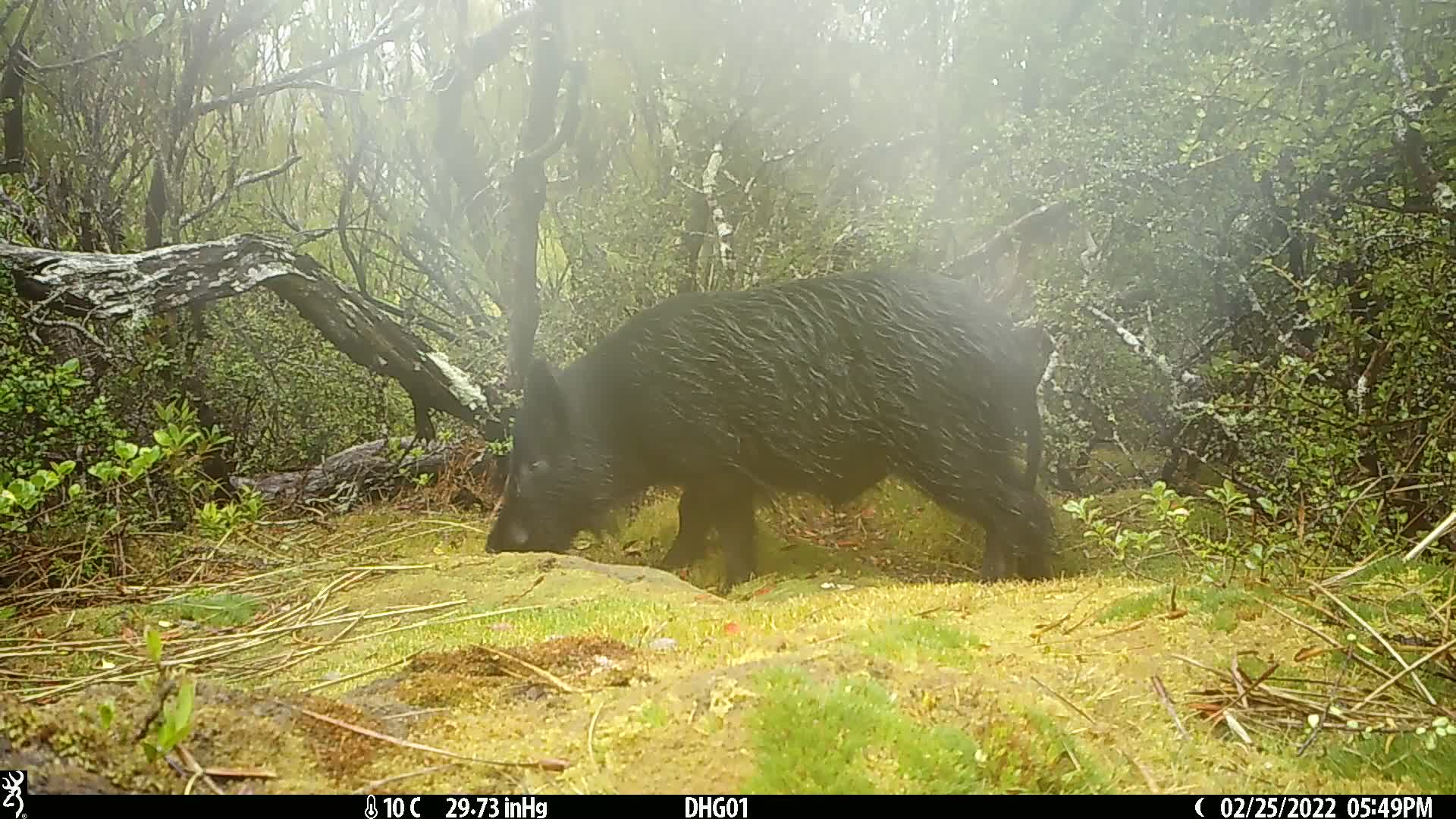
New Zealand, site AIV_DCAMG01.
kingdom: Animalia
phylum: Chordata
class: Mammalia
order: Artiodactyla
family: Suidae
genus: Sus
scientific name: Sus scrofa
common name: pig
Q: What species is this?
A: Pig (Sus scrofa).